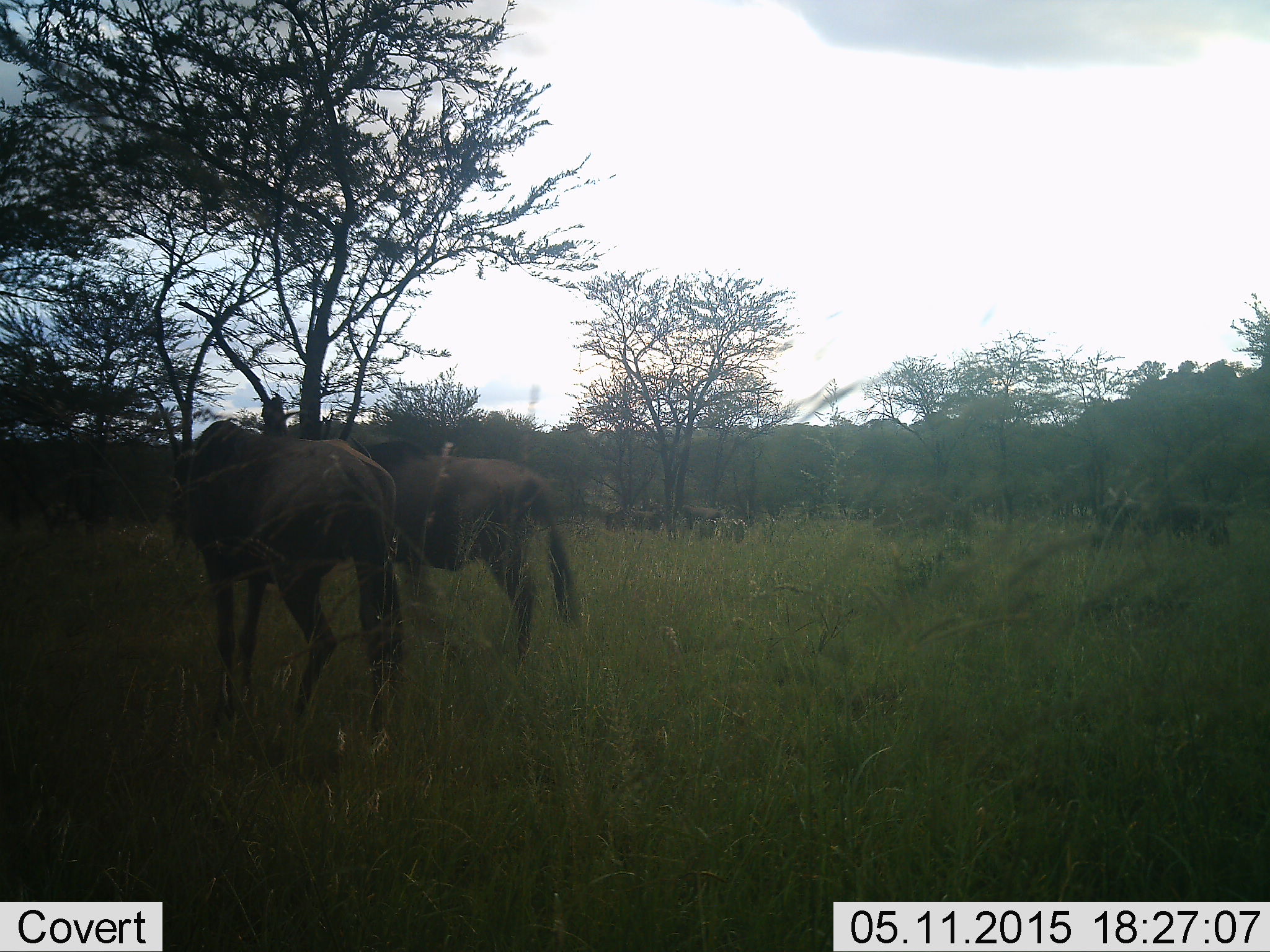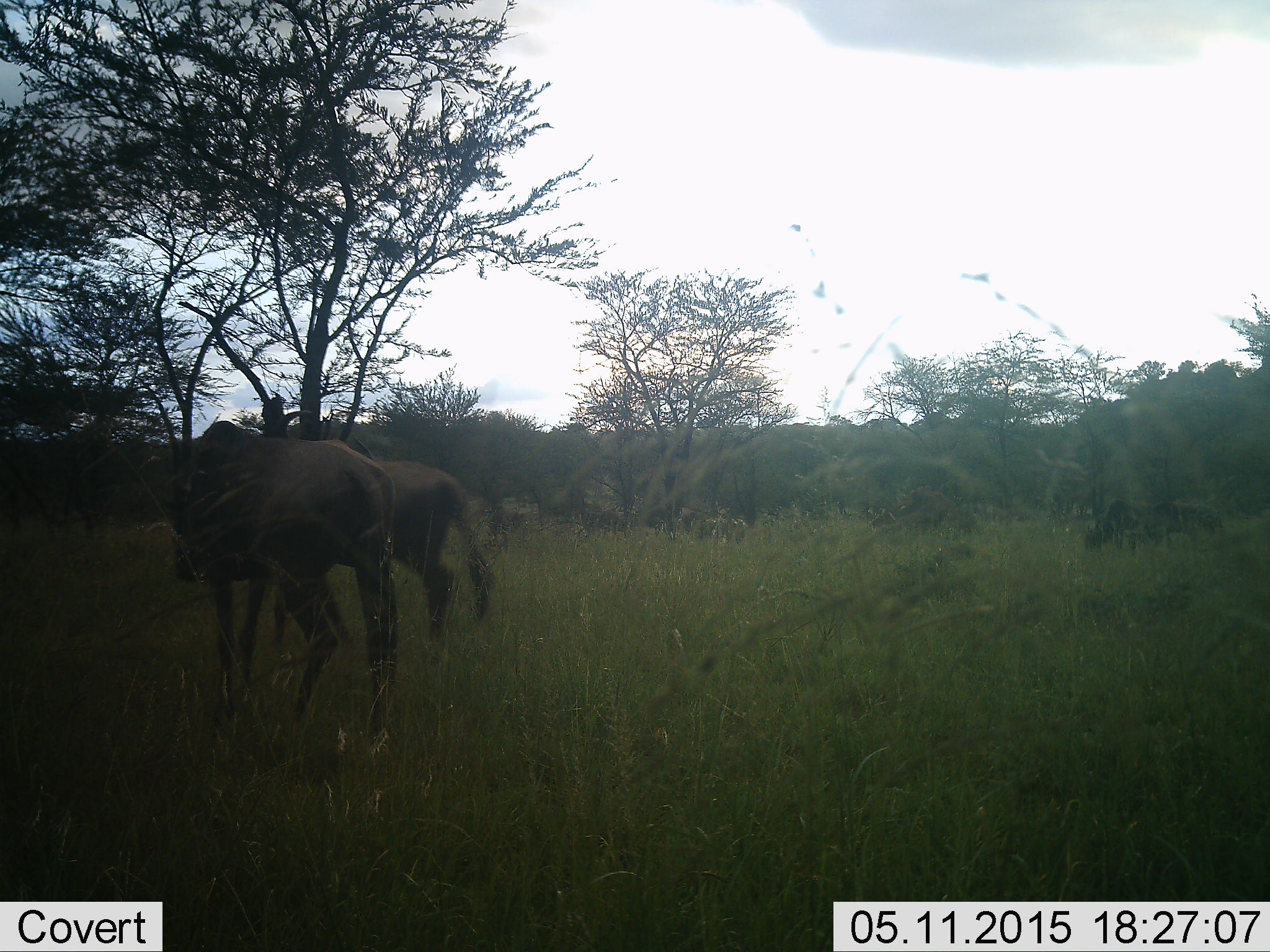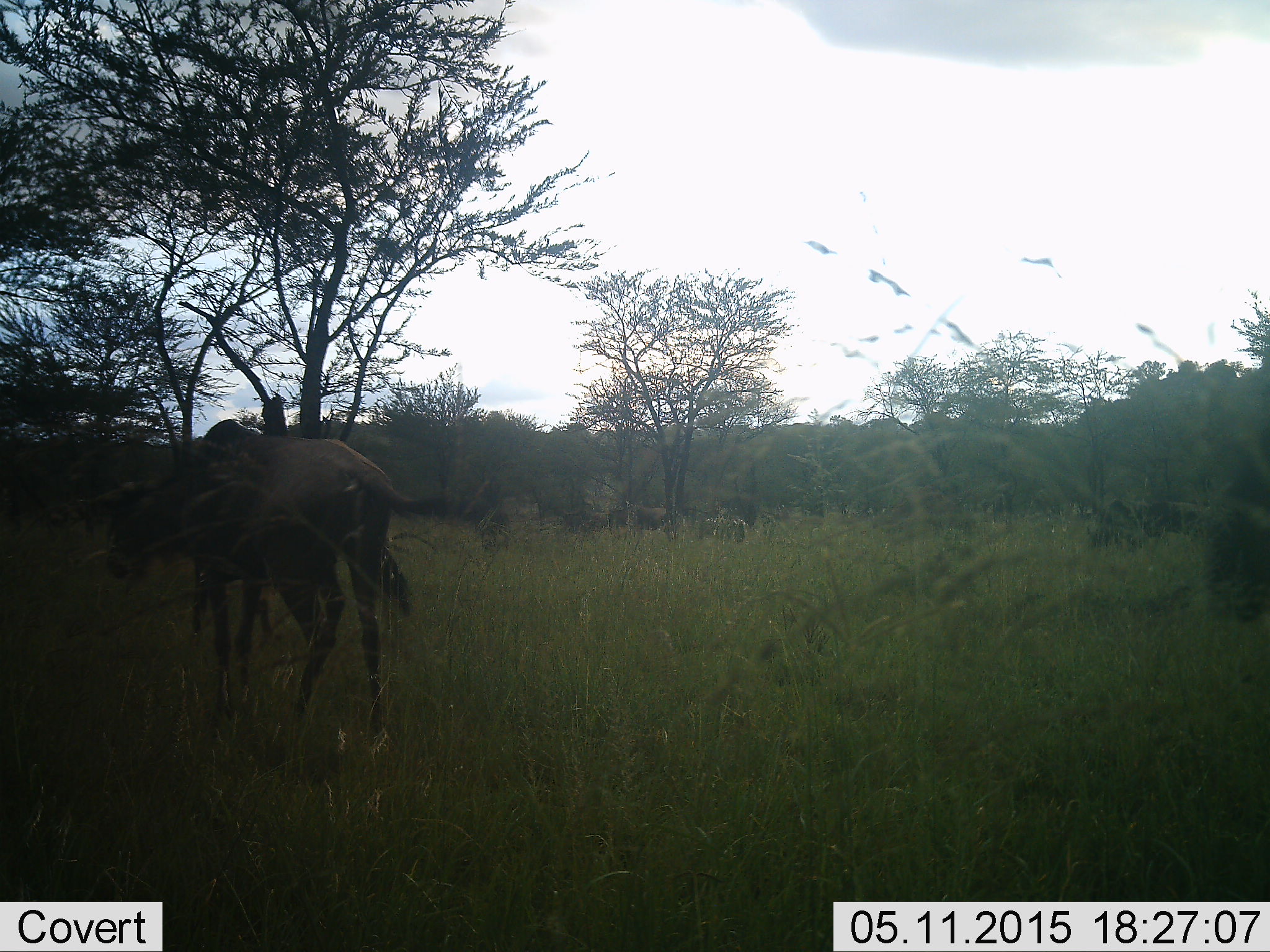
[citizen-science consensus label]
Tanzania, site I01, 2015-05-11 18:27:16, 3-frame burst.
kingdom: Animalia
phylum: Chordata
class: Mammalia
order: Artiodactyla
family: Bovidae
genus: Connochaetes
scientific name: Connochaetes taurinus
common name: blue wildebeest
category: wildebeest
Wildebeest (blue wildebeest) (Connochaetes taurinus), count 2. Behavior (volunteer vote fractions): standing 60%, resting 0%, moving 80%, interacting 0%. Young present (vote fraction): 0%. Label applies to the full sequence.